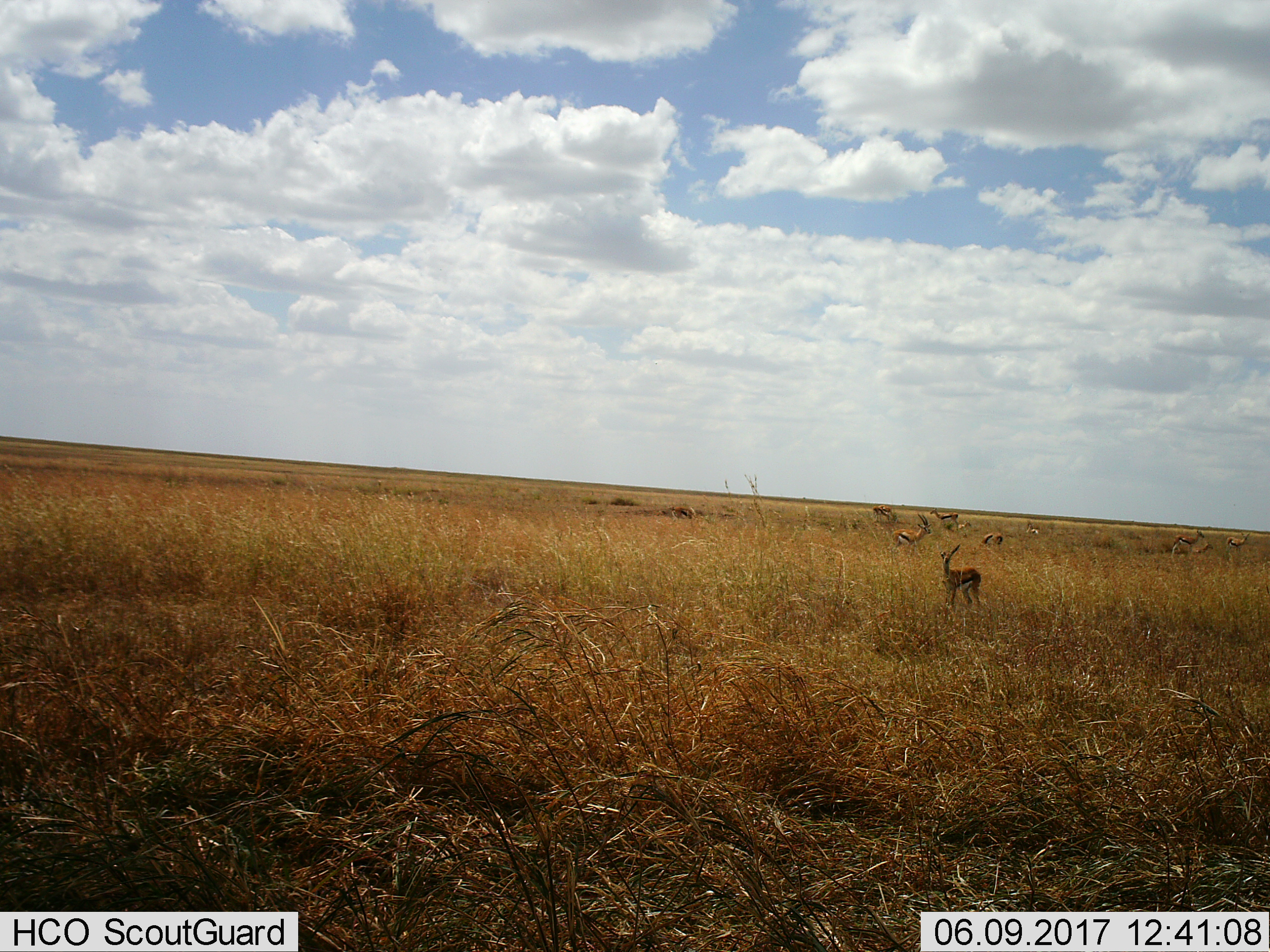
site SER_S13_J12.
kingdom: Animalia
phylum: Chordata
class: Mammalia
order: Artiodactyla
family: Bovidae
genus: Eudorcas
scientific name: Eudorcas thomsonii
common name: thomson's gazelle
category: gazellethomsons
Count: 8.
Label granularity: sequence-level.